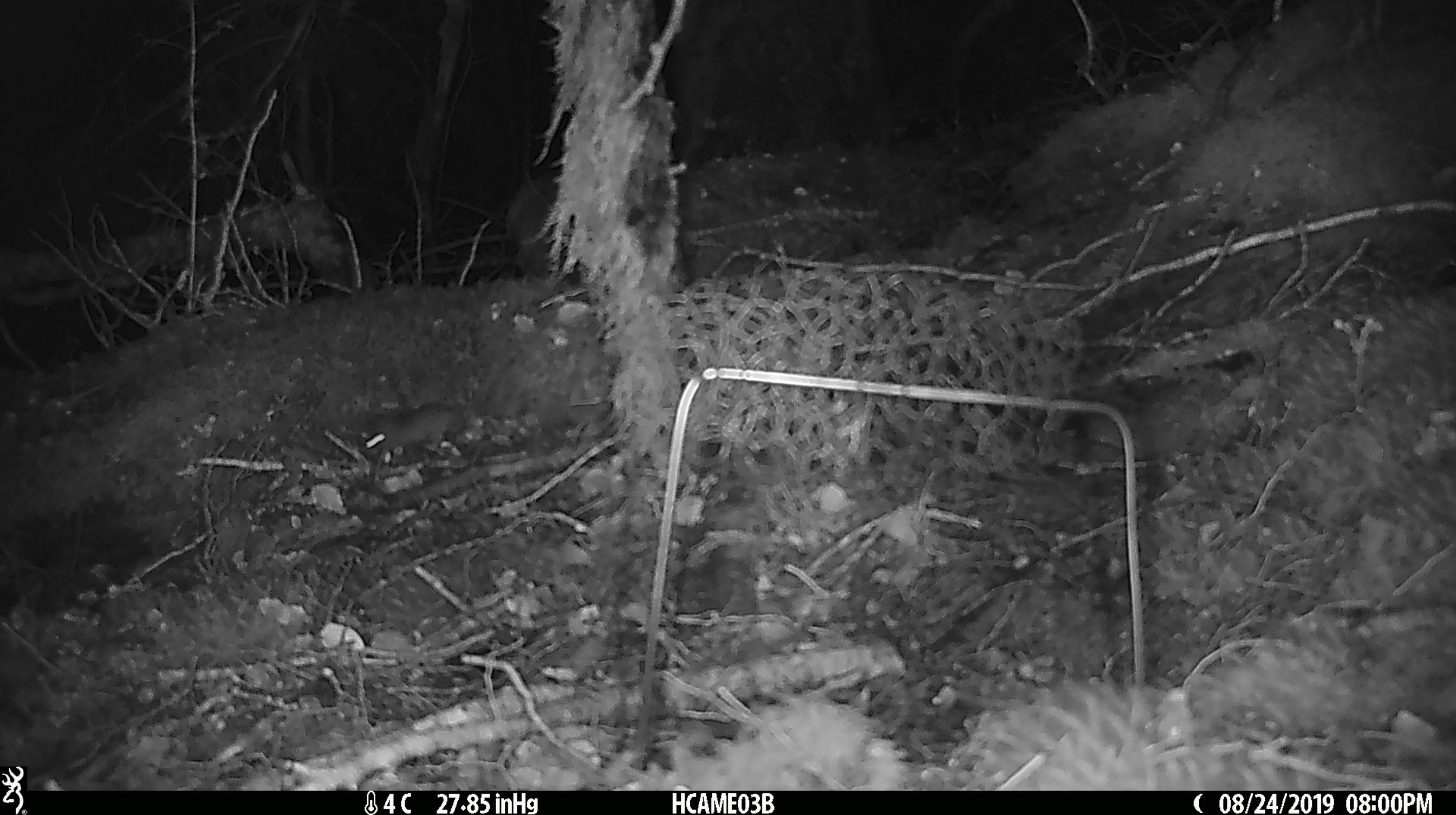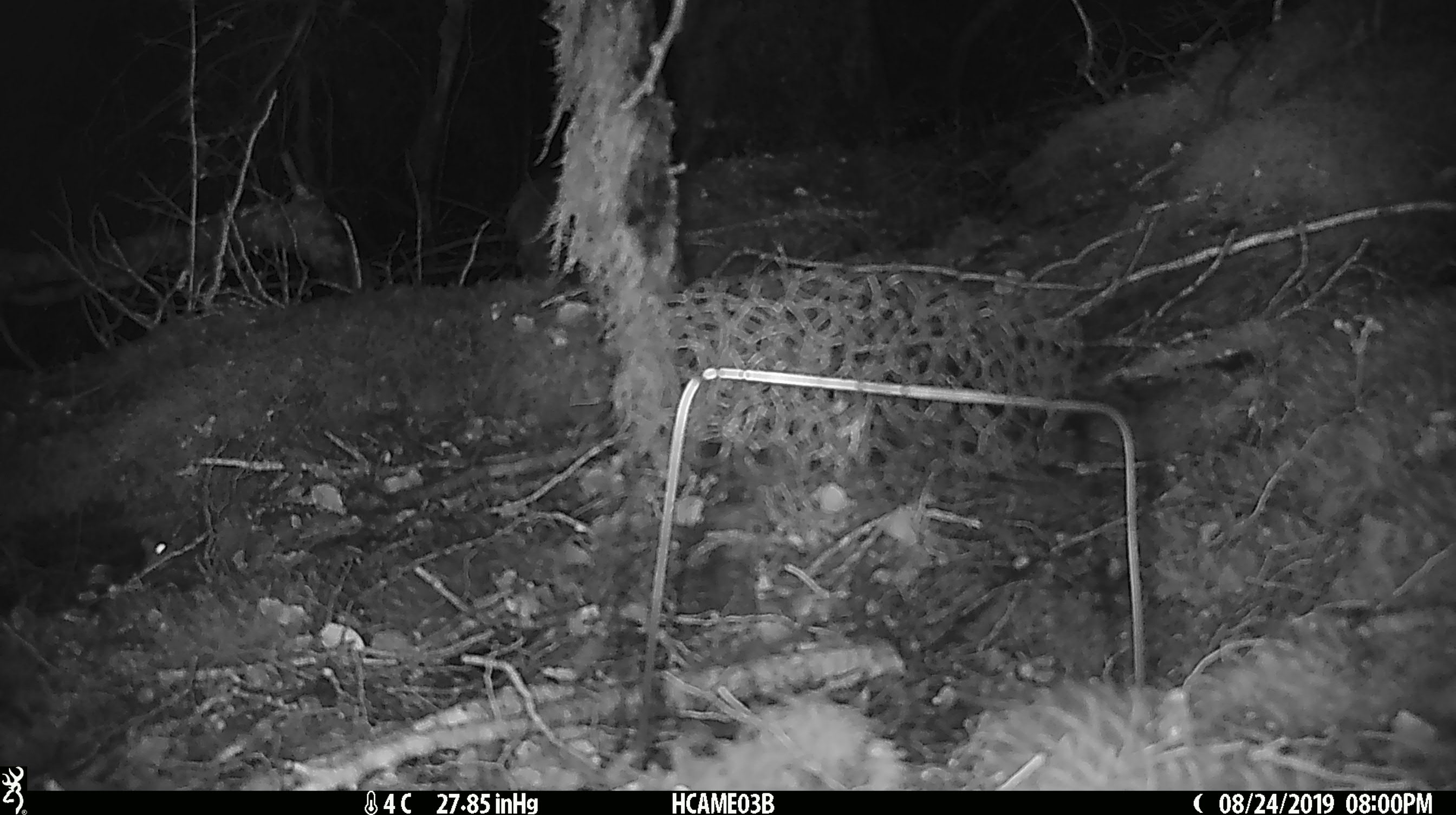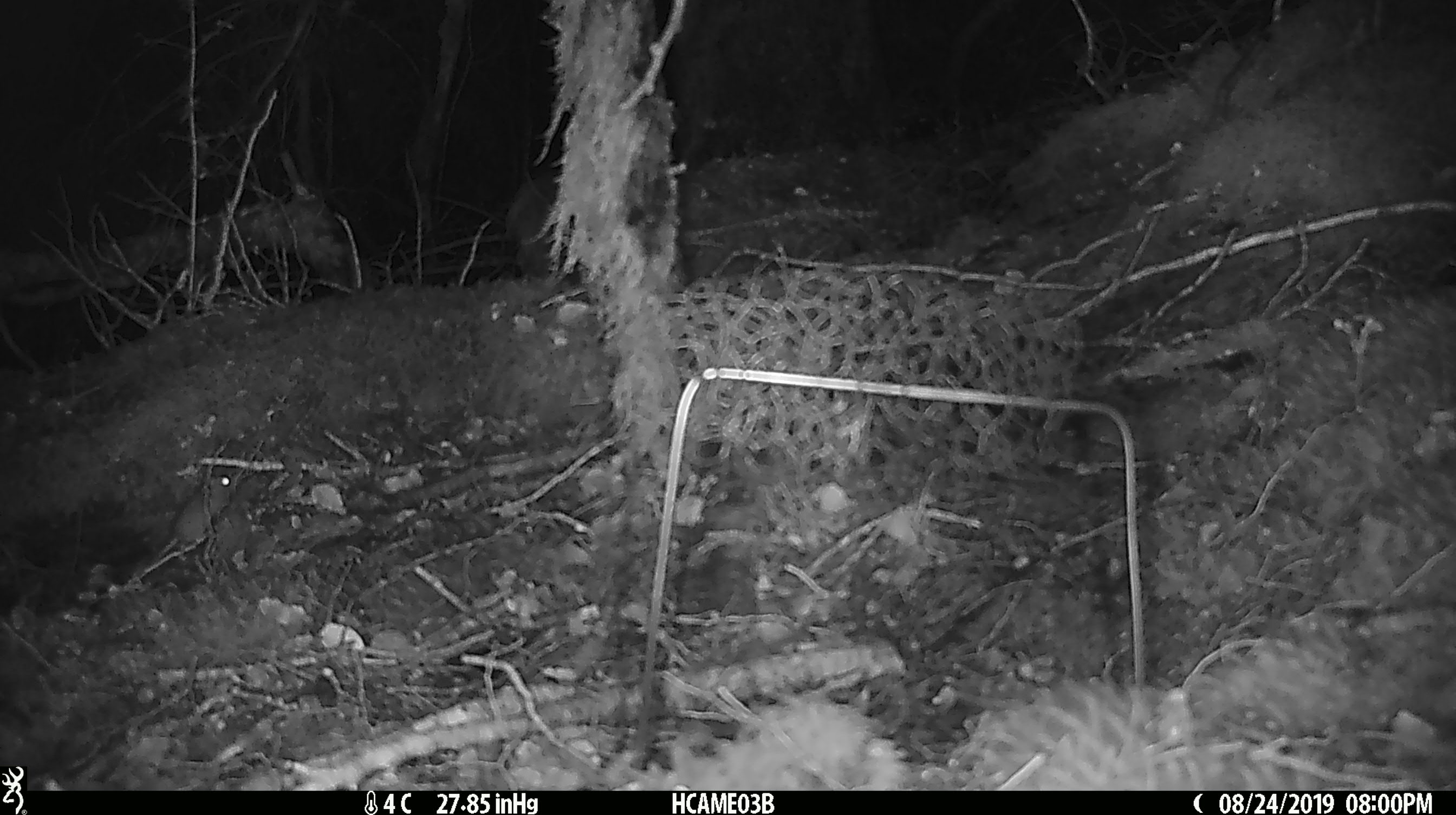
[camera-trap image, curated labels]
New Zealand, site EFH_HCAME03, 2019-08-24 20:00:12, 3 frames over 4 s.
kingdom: Animalia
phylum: Chordata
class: Mammalia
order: Rodentia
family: Muridae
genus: Mus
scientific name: Mus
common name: mouse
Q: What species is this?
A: Mouse (Mus).